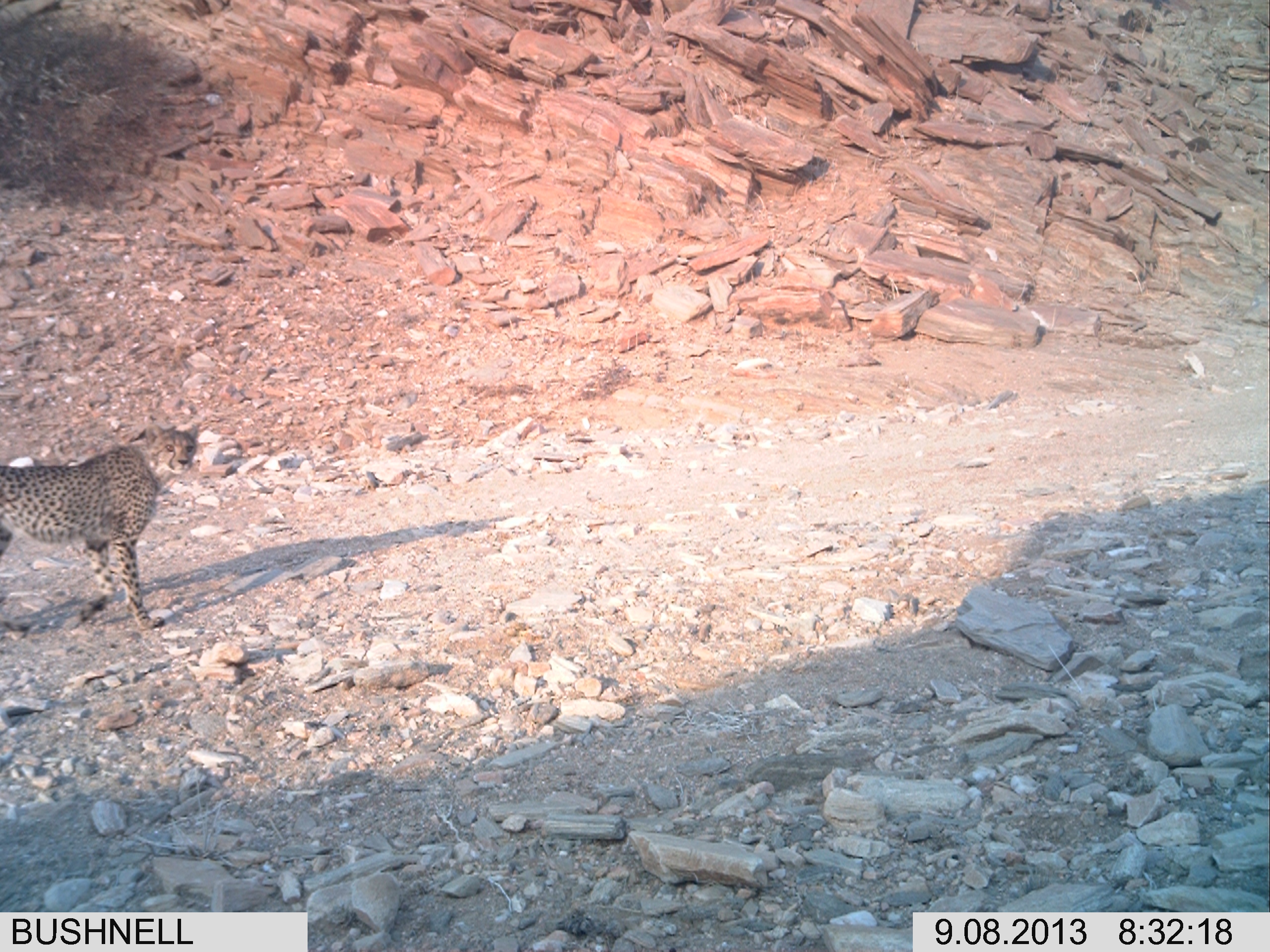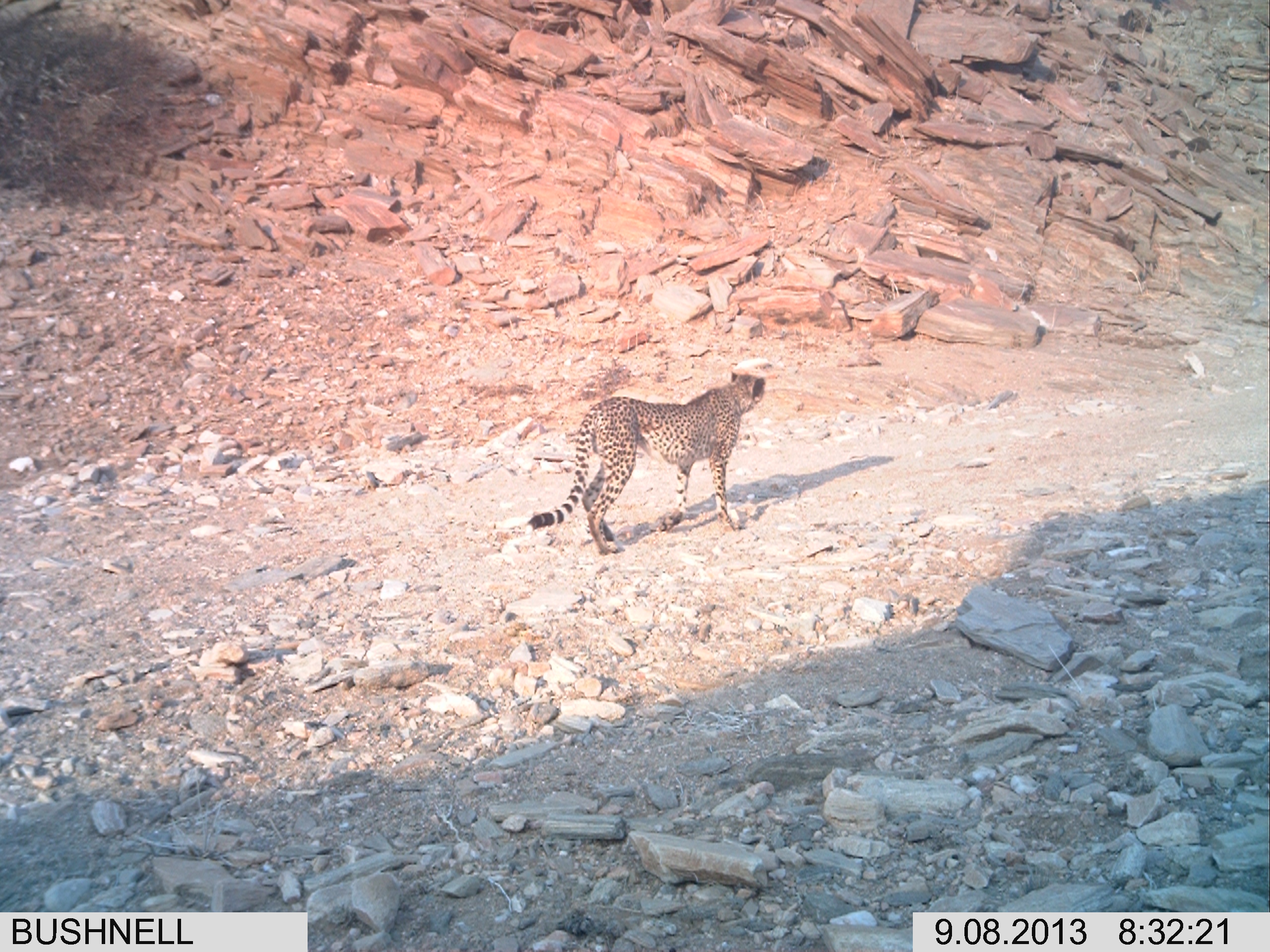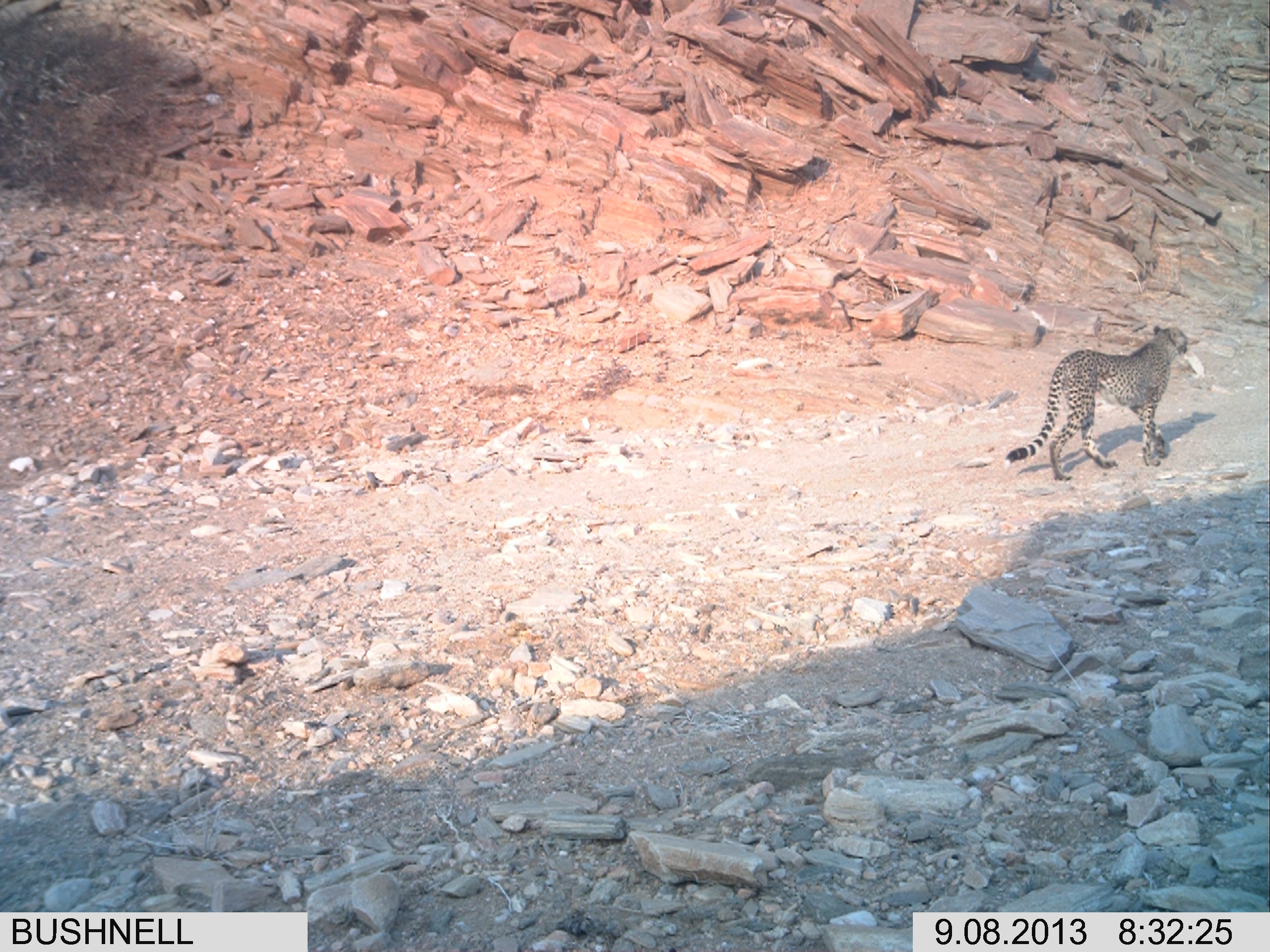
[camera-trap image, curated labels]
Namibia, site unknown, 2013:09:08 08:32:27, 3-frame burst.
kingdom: Animalia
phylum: Chordata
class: Mammalia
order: Carnivora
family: Felidae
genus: Acinonyx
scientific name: Acinonyx jubatus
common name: cheetah